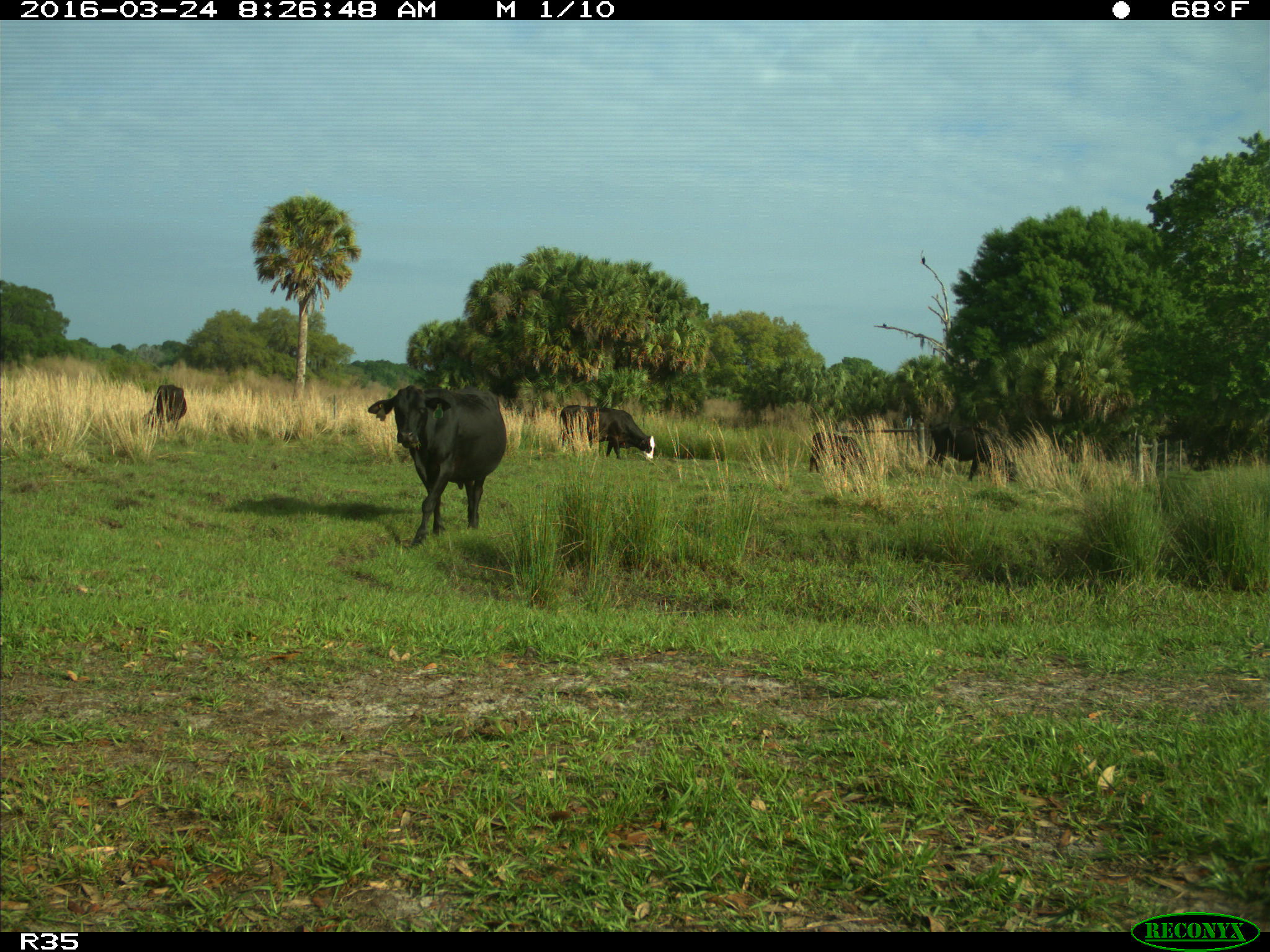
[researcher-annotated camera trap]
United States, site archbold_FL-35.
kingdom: Animalia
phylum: Chordata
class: Mammalia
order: Artiodactyla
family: Bovidae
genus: Bos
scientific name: Bos taurus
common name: domestic cow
Bos taurus (domestic cow).